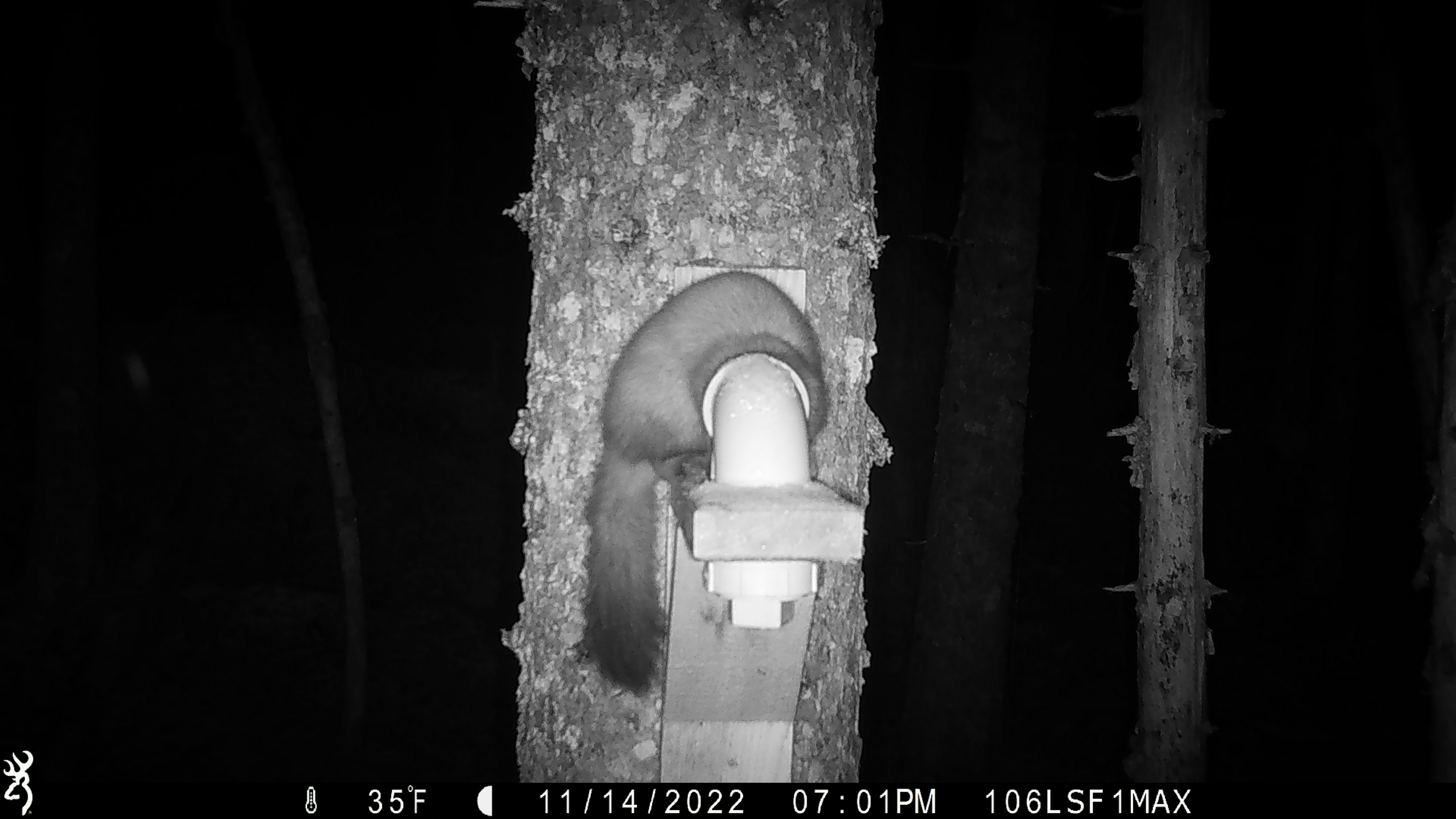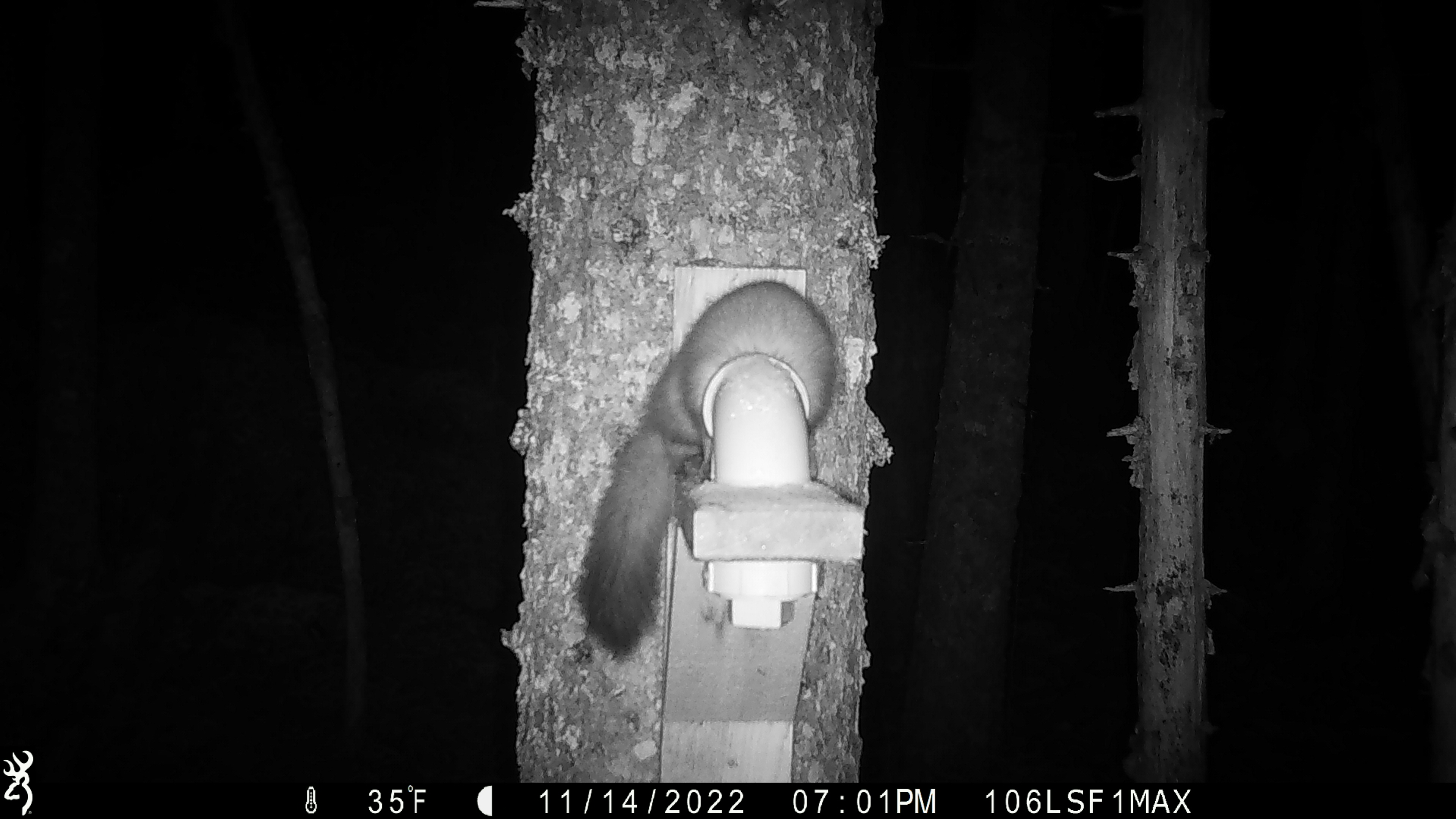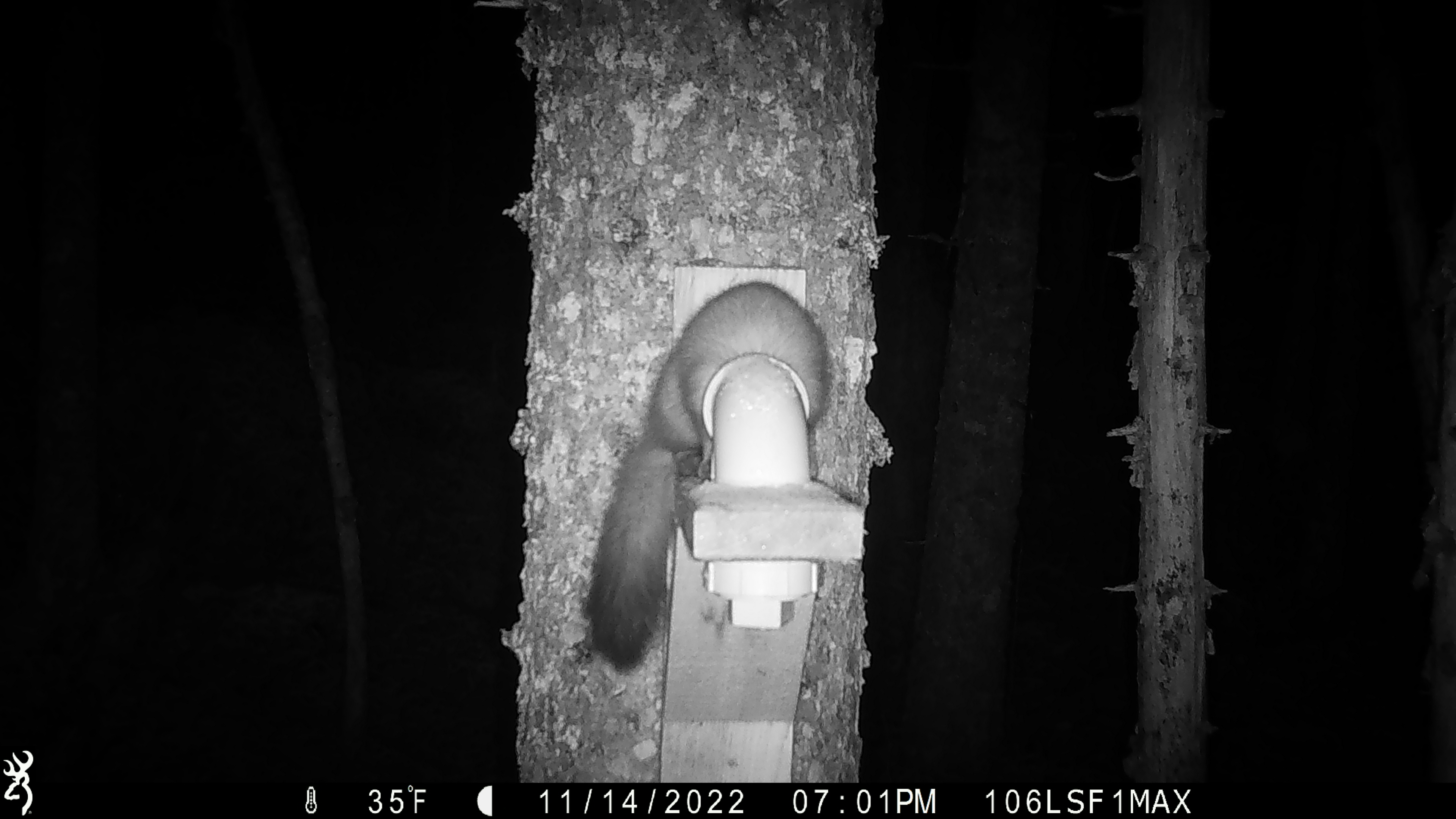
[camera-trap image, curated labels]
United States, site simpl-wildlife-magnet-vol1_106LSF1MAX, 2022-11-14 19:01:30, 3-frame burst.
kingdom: Animalia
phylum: Chordata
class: Mammalia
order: Carnivora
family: Mustelidae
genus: Martes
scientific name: Martes americana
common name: american marten